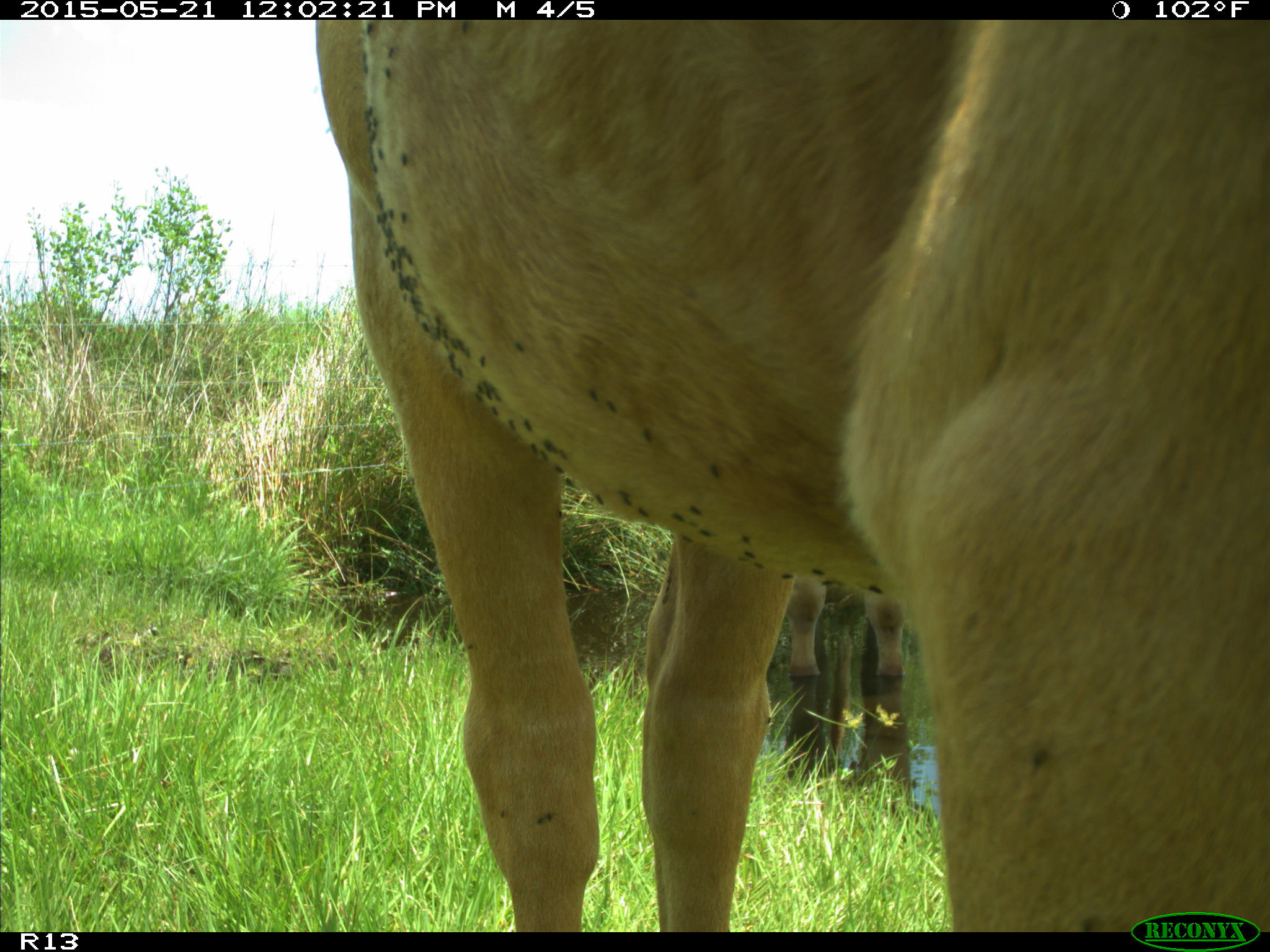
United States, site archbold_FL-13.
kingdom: Animalia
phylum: Chordata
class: Mammalia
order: Artiodactyla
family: Bovidae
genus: Bos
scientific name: Bos taurus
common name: domestic cow